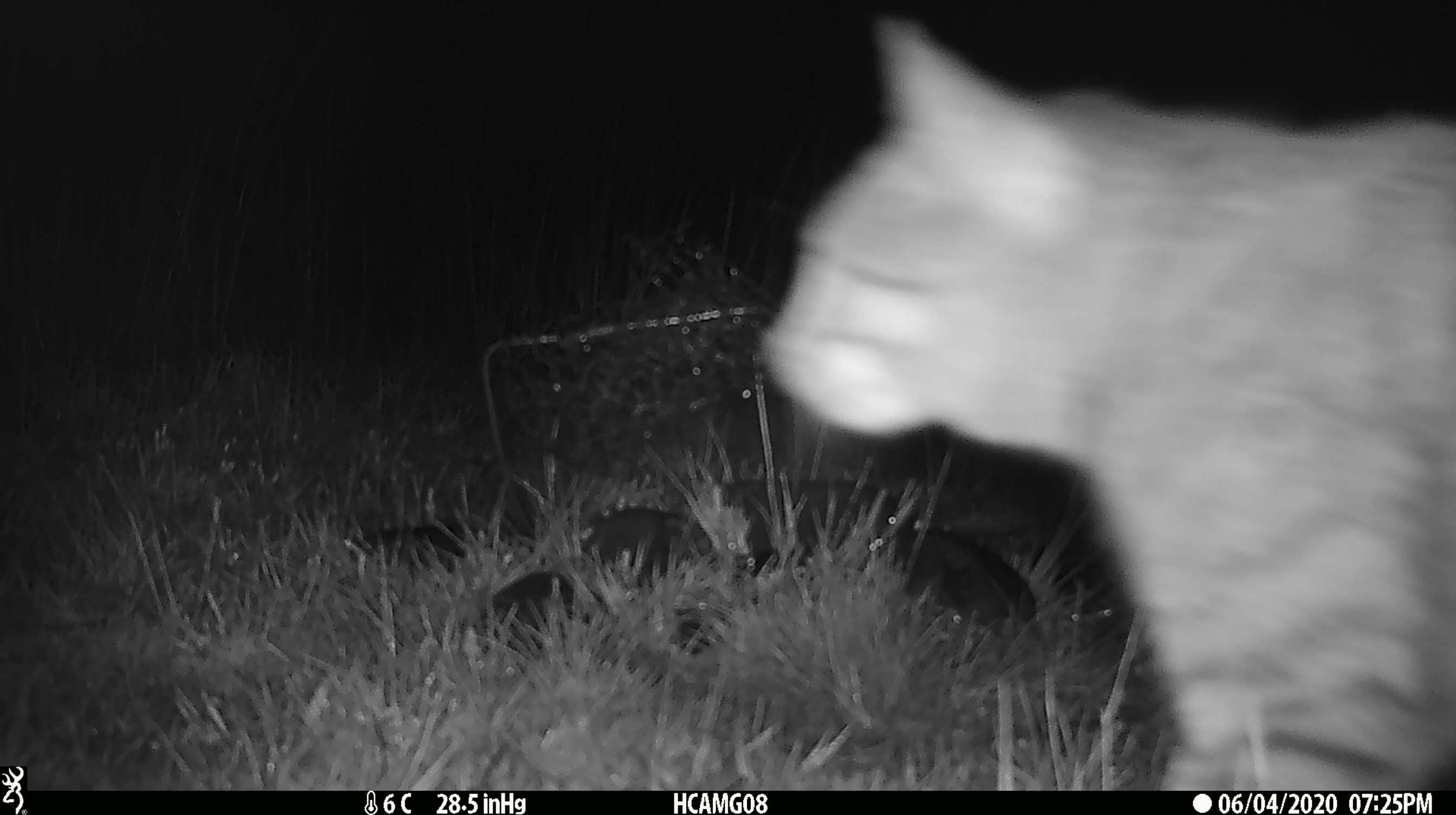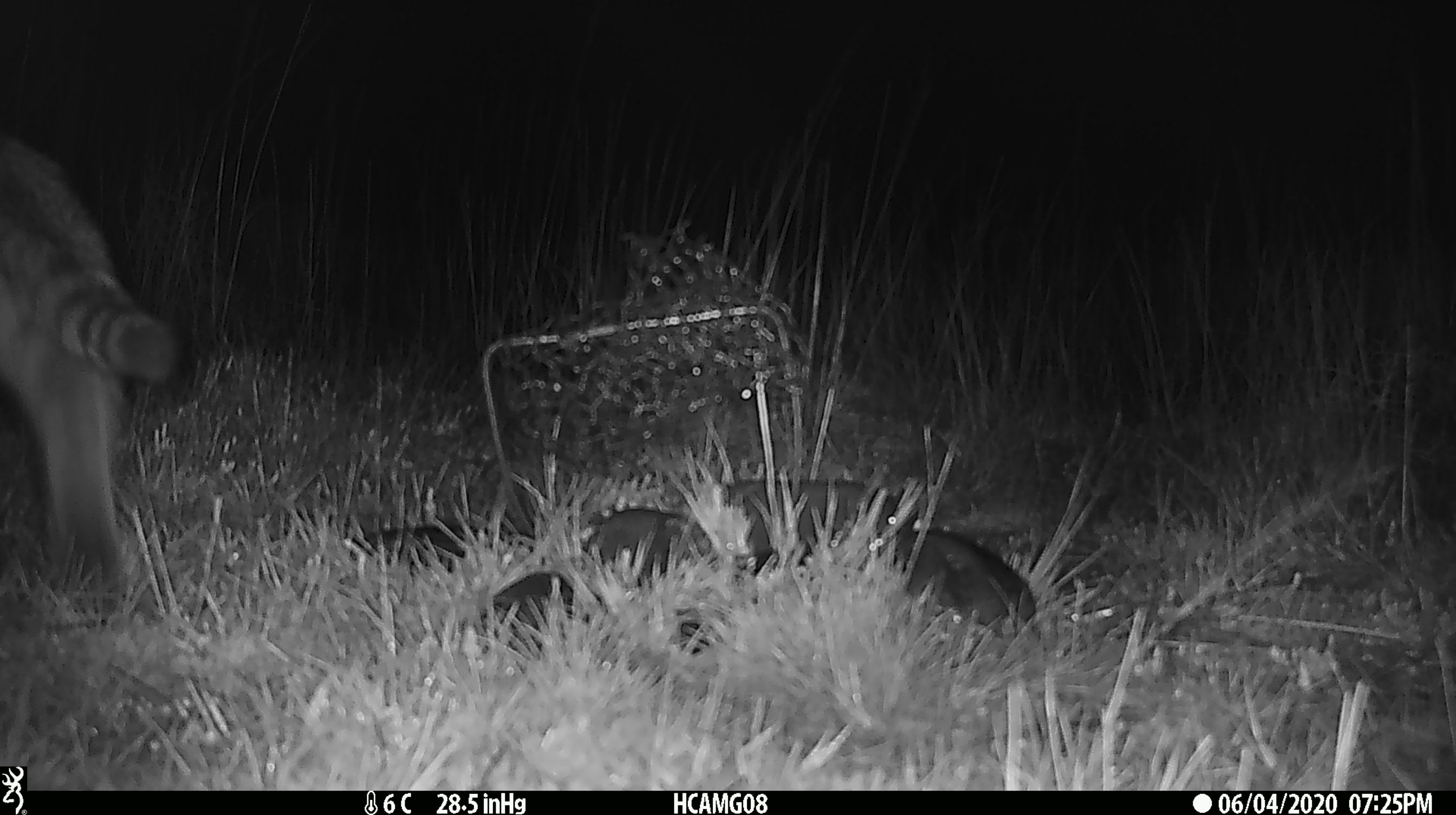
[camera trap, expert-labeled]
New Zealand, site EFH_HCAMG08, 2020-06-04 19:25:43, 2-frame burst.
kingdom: Animalia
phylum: Chordata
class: Mammalia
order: Carnivora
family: Felidae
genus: Felis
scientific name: Felis catus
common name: domestic cat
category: cat